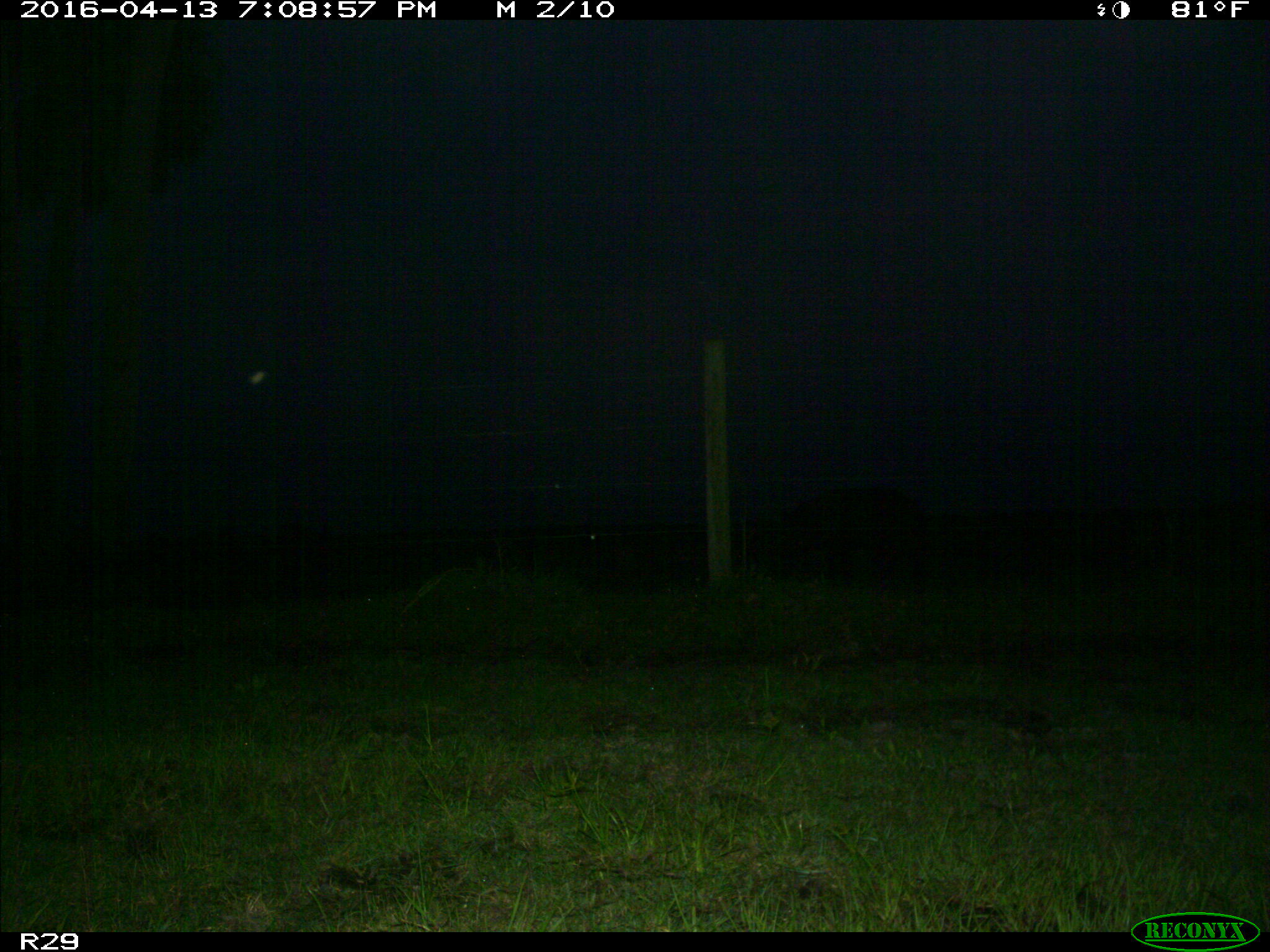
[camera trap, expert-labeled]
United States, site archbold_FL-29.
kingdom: Animalia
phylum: Chordata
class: Mammalia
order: Artiodactyla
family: Suidae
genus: Sus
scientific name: Sus scrofa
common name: wild boar